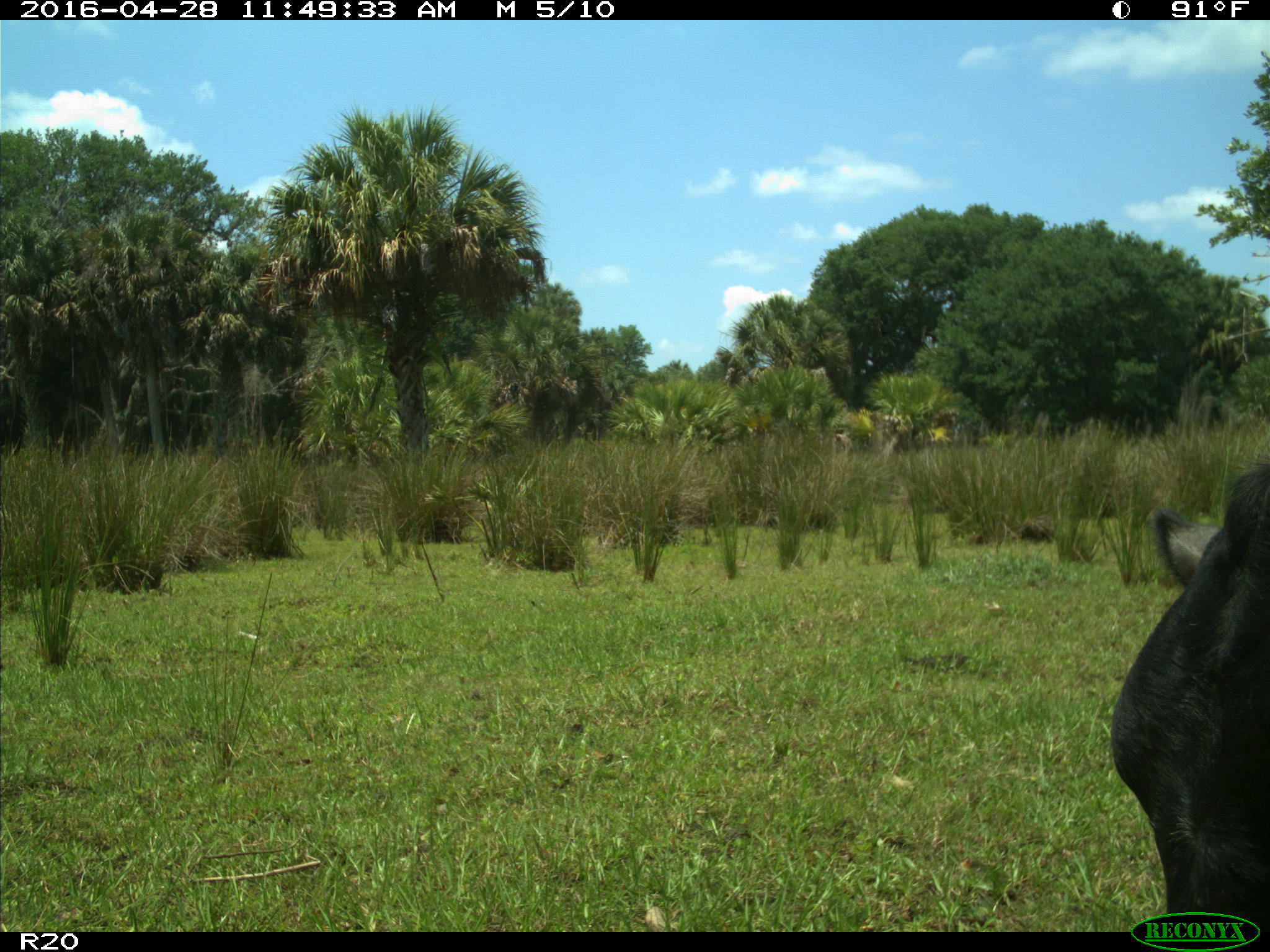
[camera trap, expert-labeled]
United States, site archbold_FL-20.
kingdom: Animalia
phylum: Chordata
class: Mammalia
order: Artiodactyla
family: Bovidae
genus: Bos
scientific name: Bos taurus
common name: domestic cow